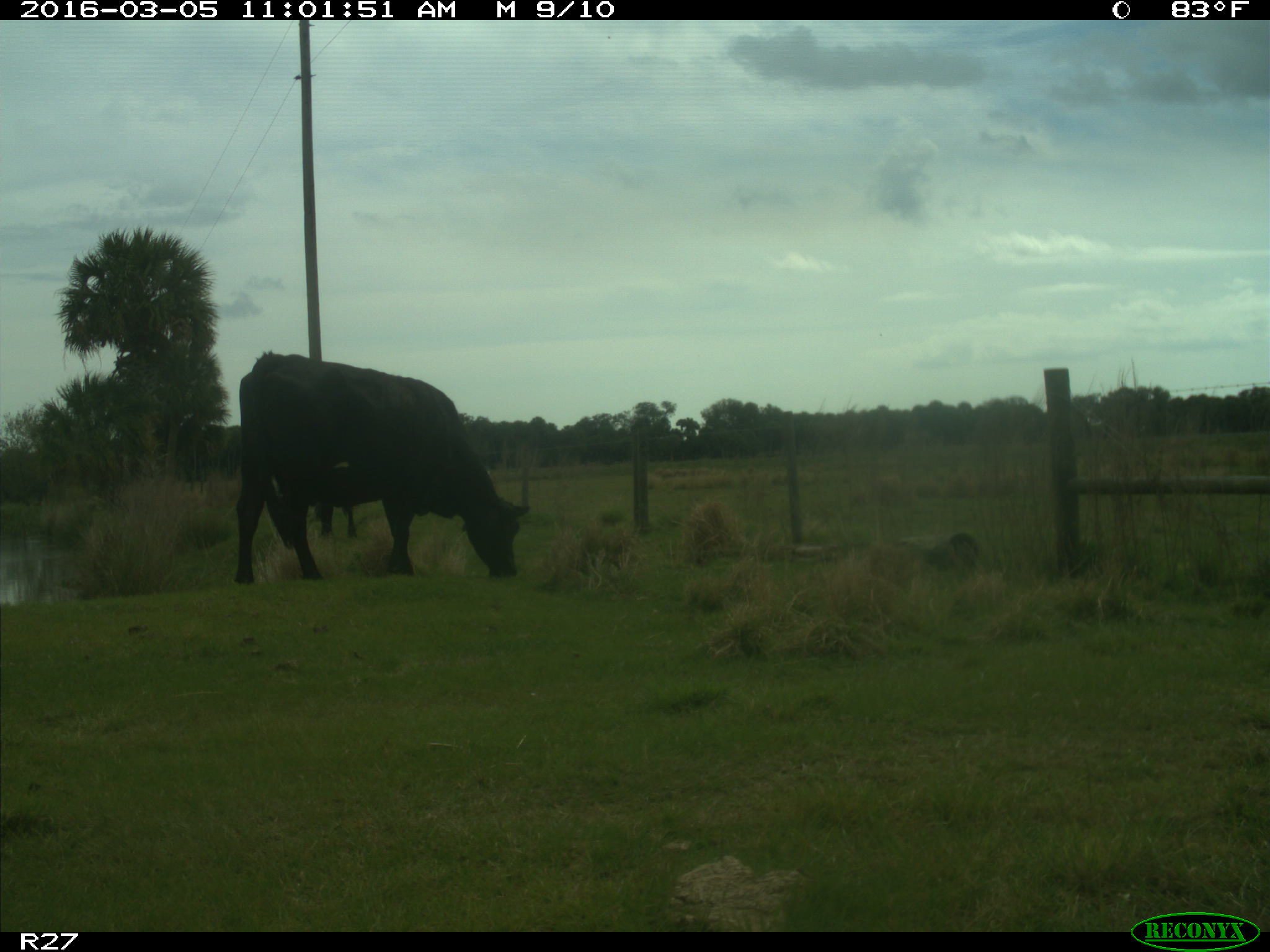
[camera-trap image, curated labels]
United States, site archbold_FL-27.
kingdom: Animalia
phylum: Chordata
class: Mammalia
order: Artiodactyla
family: Bovidae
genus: Bos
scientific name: Bos taurus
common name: domestic cow